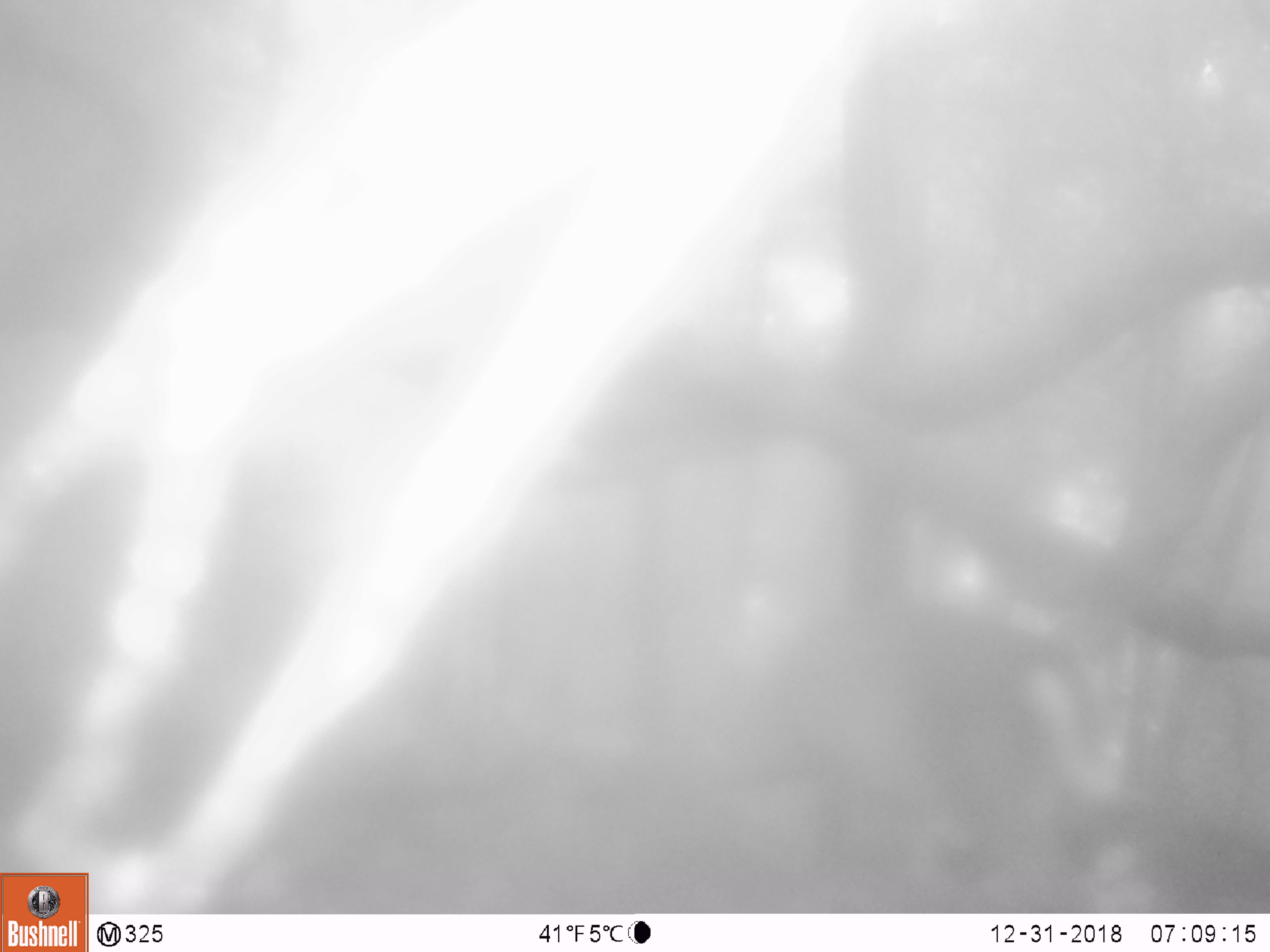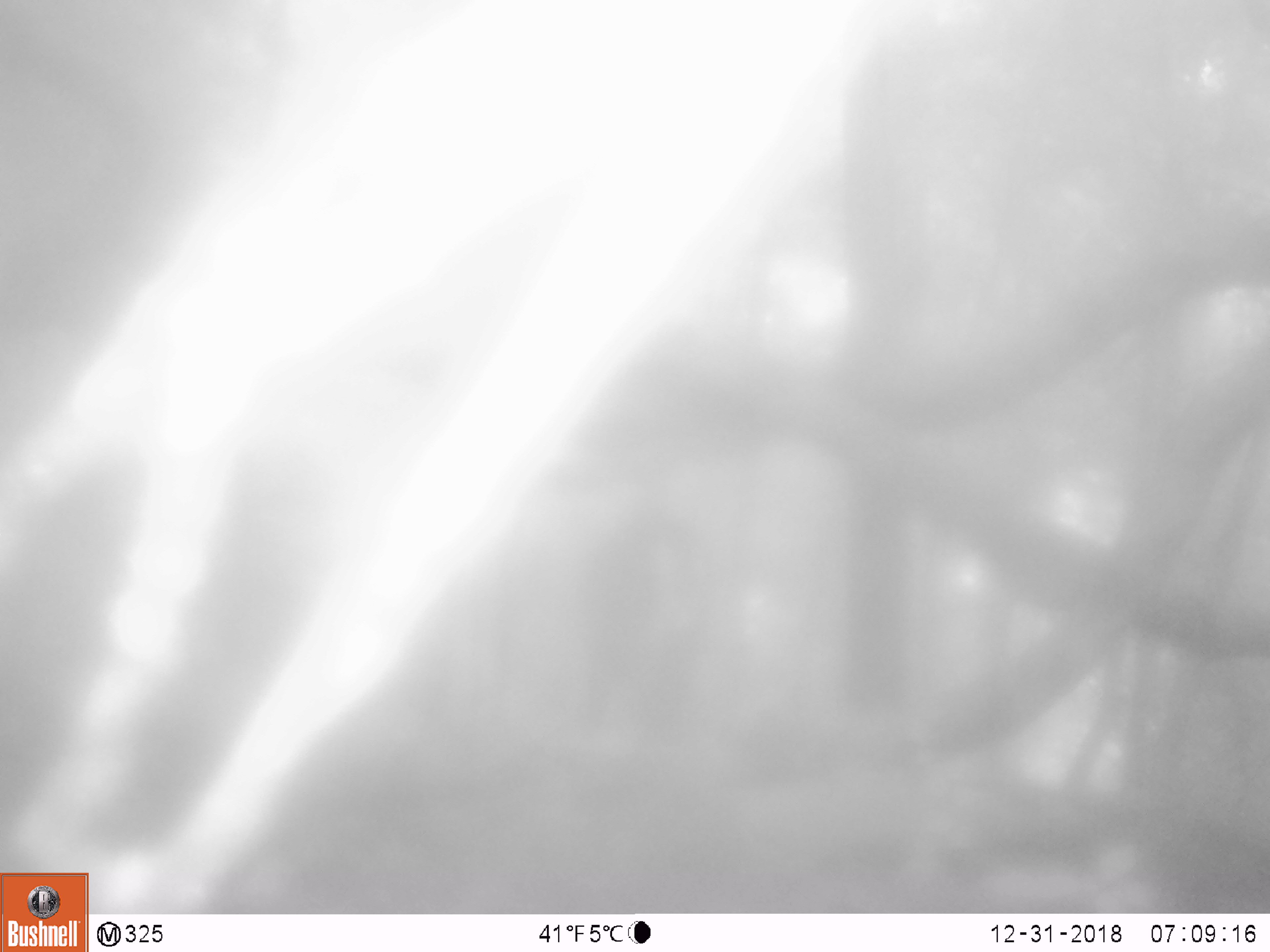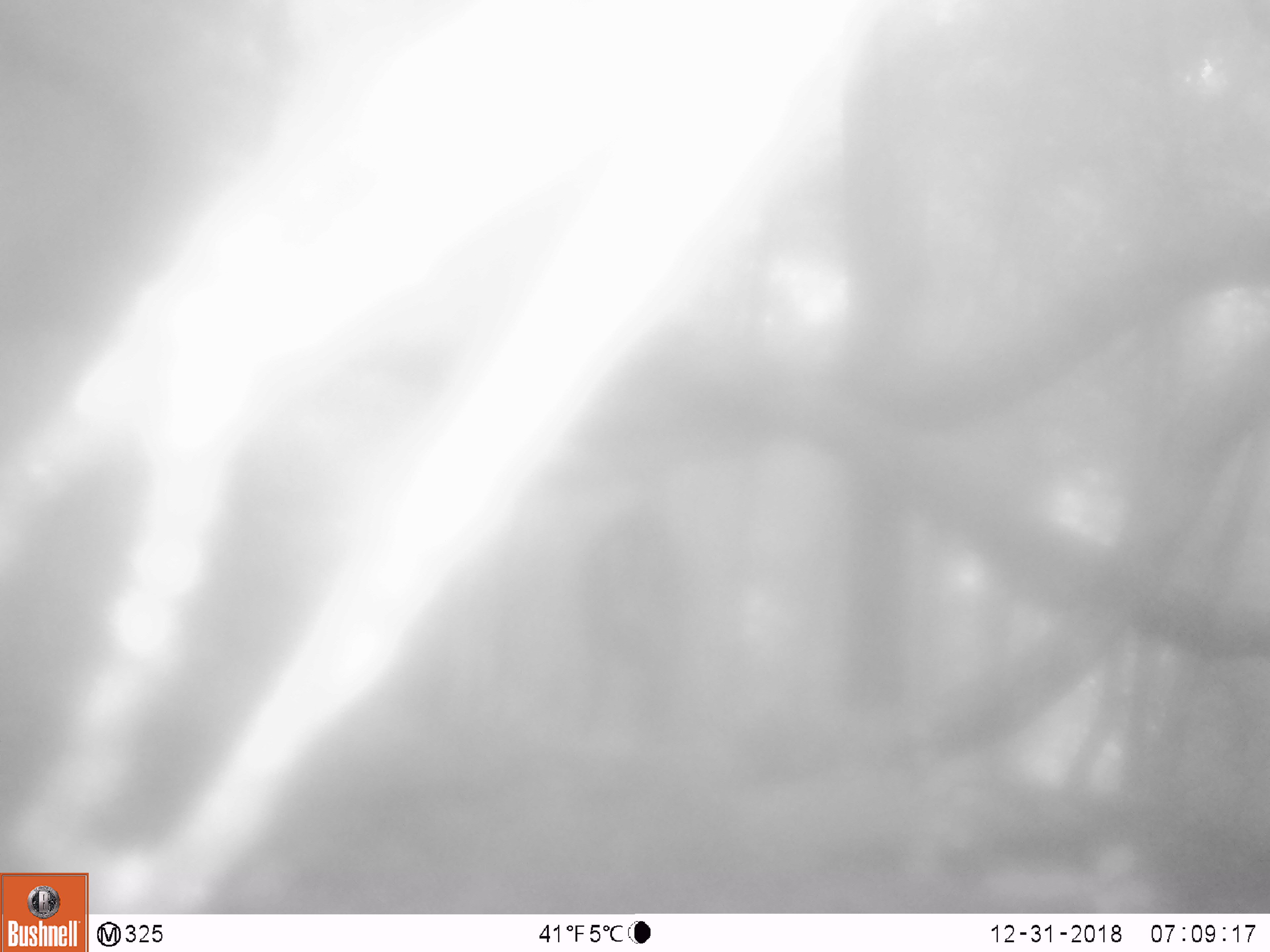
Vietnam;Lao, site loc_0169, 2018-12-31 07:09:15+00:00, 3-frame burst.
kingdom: Animalia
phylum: Chordata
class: Mammalia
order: Artiodactyla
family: Cervidae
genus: Muntiacus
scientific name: Muntiacus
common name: muntjacs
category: unidentified muntjac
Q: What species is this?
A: Unidentified muntjac (muntjacs) (Muntiacus).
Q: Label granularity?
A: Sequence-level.